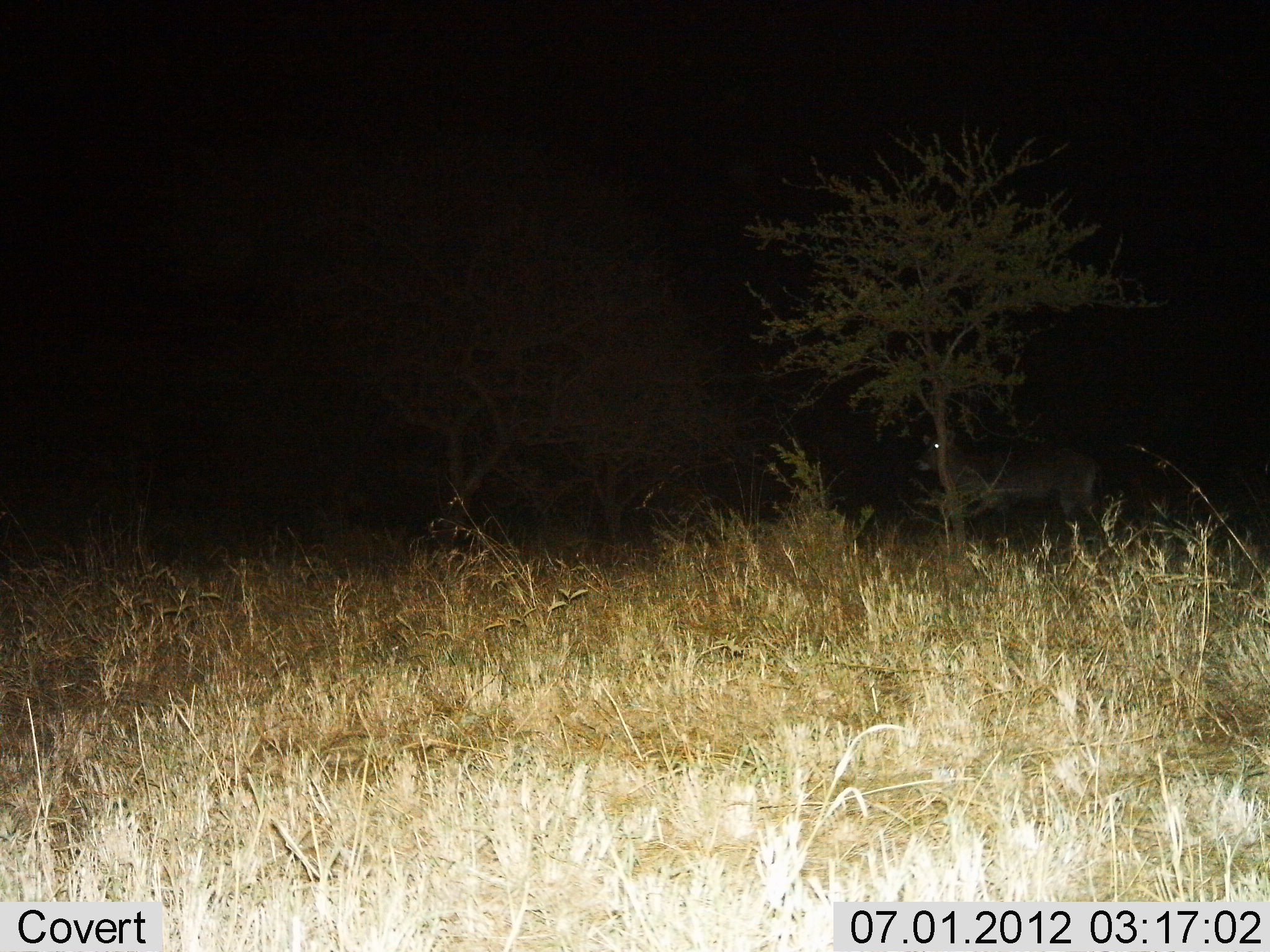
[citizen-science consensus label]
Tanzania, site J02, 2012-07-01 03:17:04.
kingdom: Animalia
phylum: Chordata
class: Mammalia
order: Artiodactyla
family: Bovidae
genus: Tragelaphus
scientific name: Tragelaphus oryx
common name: eland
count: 1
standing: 100%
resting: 0%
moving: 0%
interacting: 0%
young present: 0%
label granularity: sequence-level